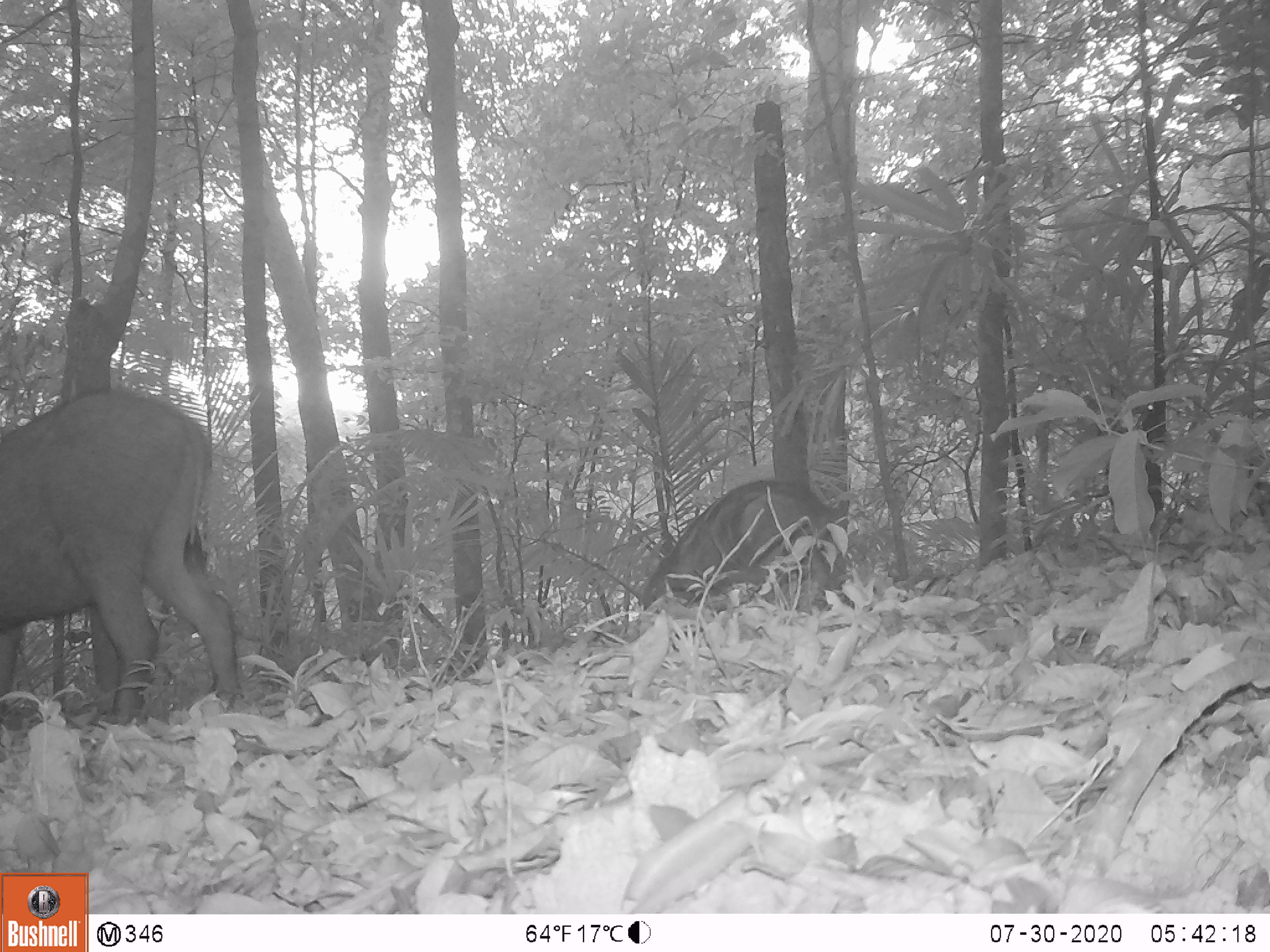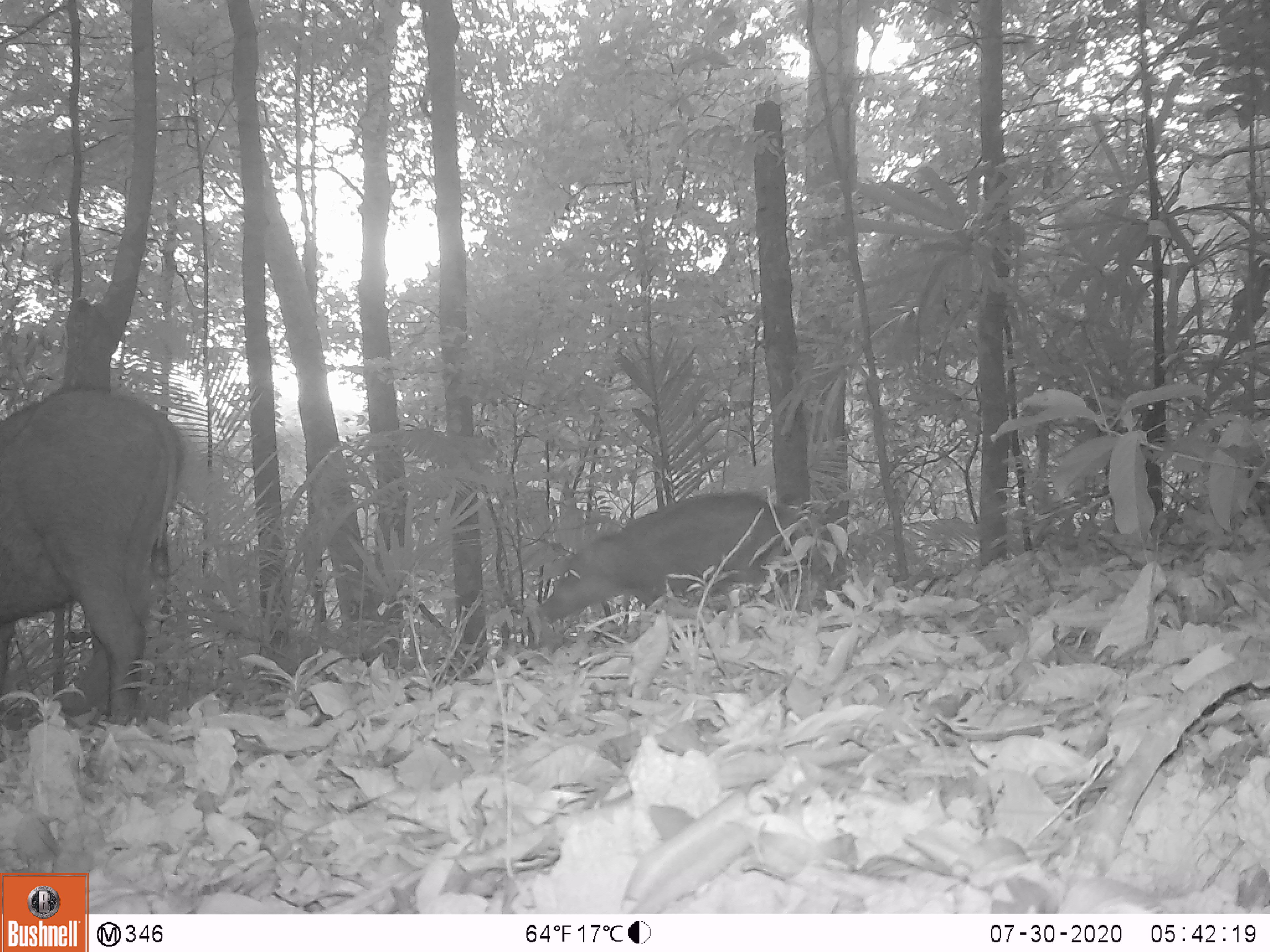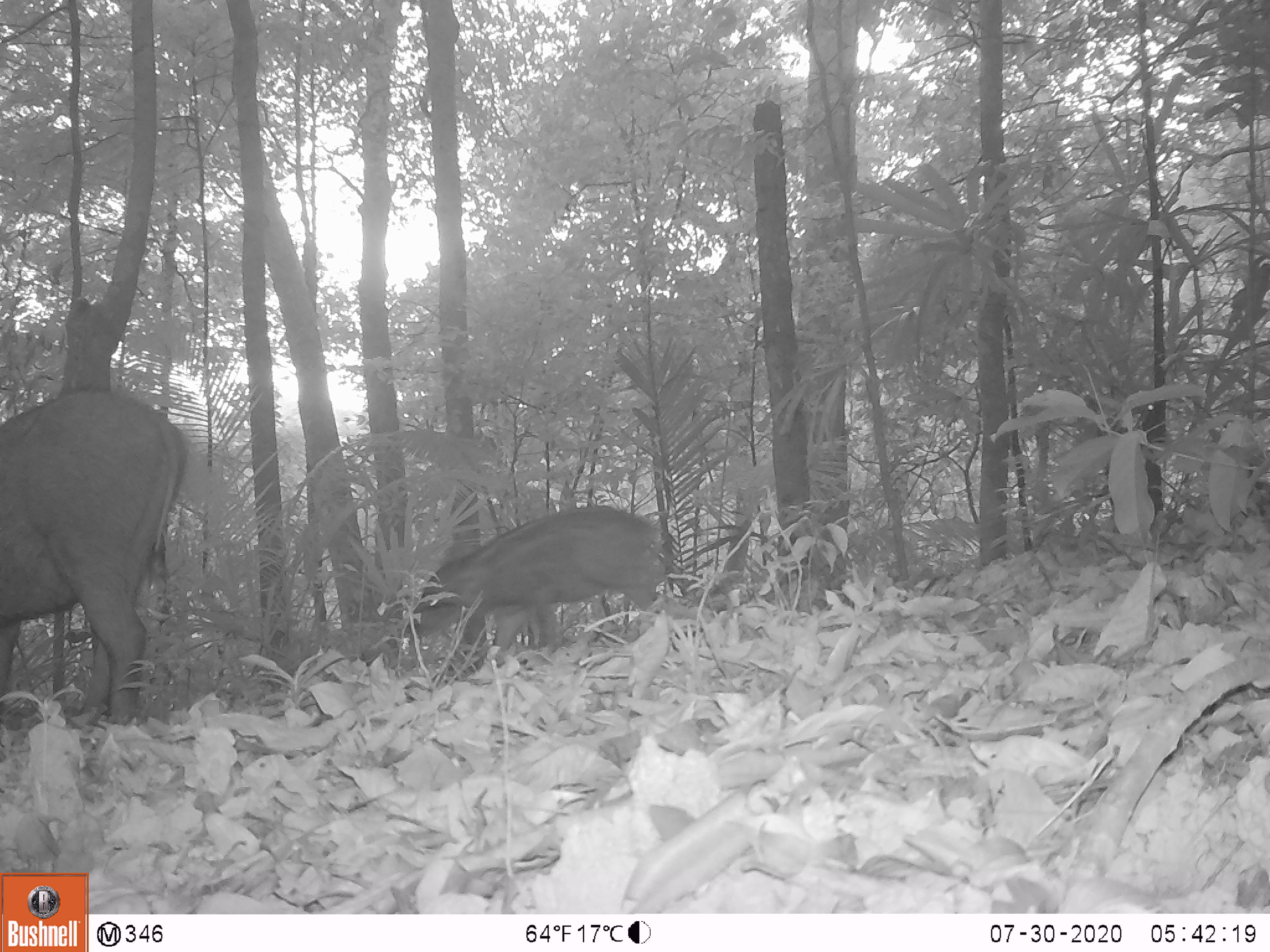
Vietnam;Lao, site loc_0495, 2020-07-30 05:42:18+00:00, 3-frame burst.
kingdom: Animalia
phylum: Chordata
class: Mammalia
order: Artiodactyla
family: Suidae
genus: Sus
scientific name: Sus scrofa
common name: eurasian wild pig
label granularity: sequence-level